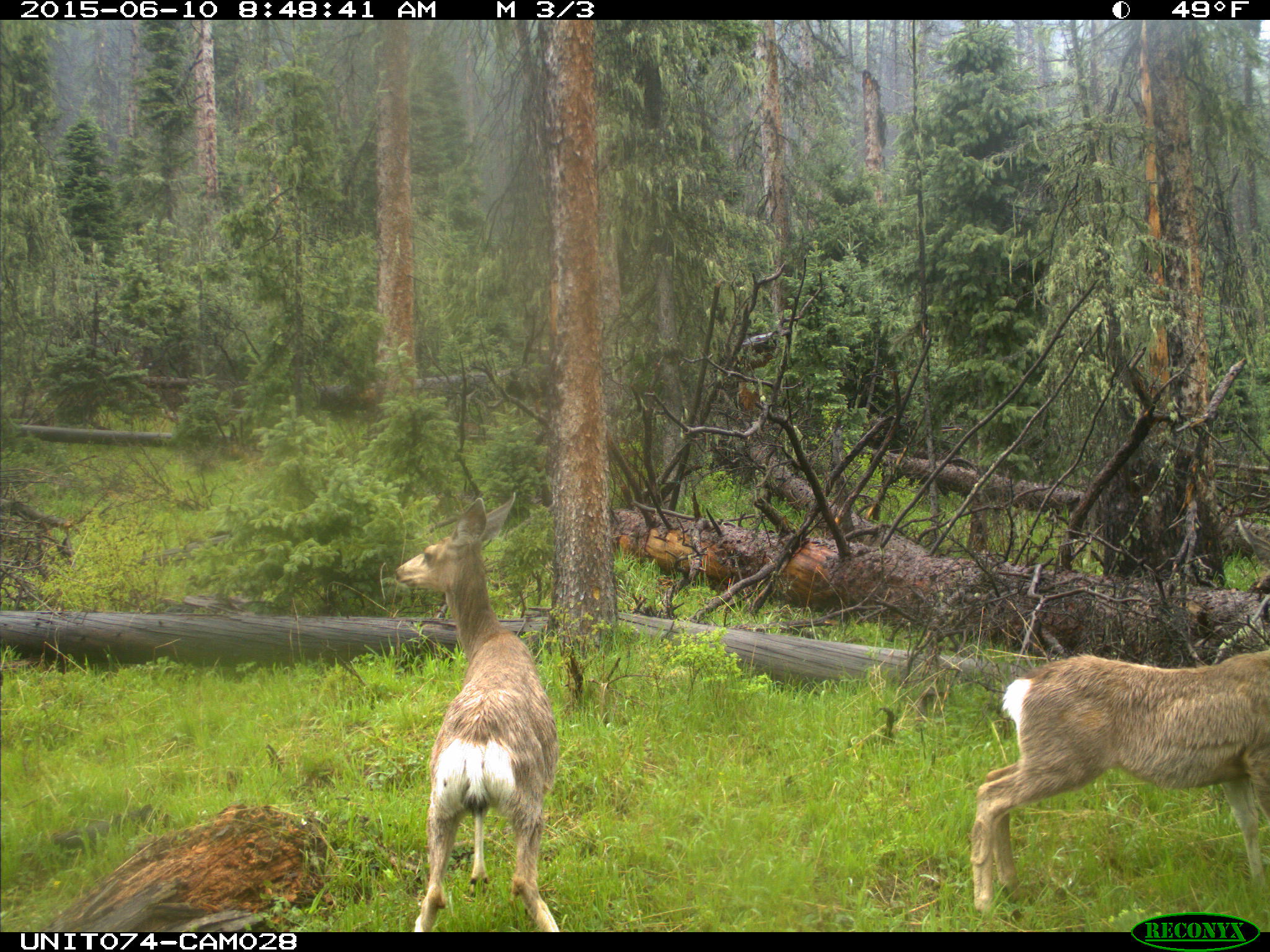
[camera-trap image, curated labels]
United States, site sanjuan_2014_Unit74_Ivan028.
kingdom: Animalia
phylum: Chordata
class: Mammalia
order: Artiodactyla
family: Cervidae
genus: Odocoileus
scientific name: Odocoileus hemionus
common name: mule deer